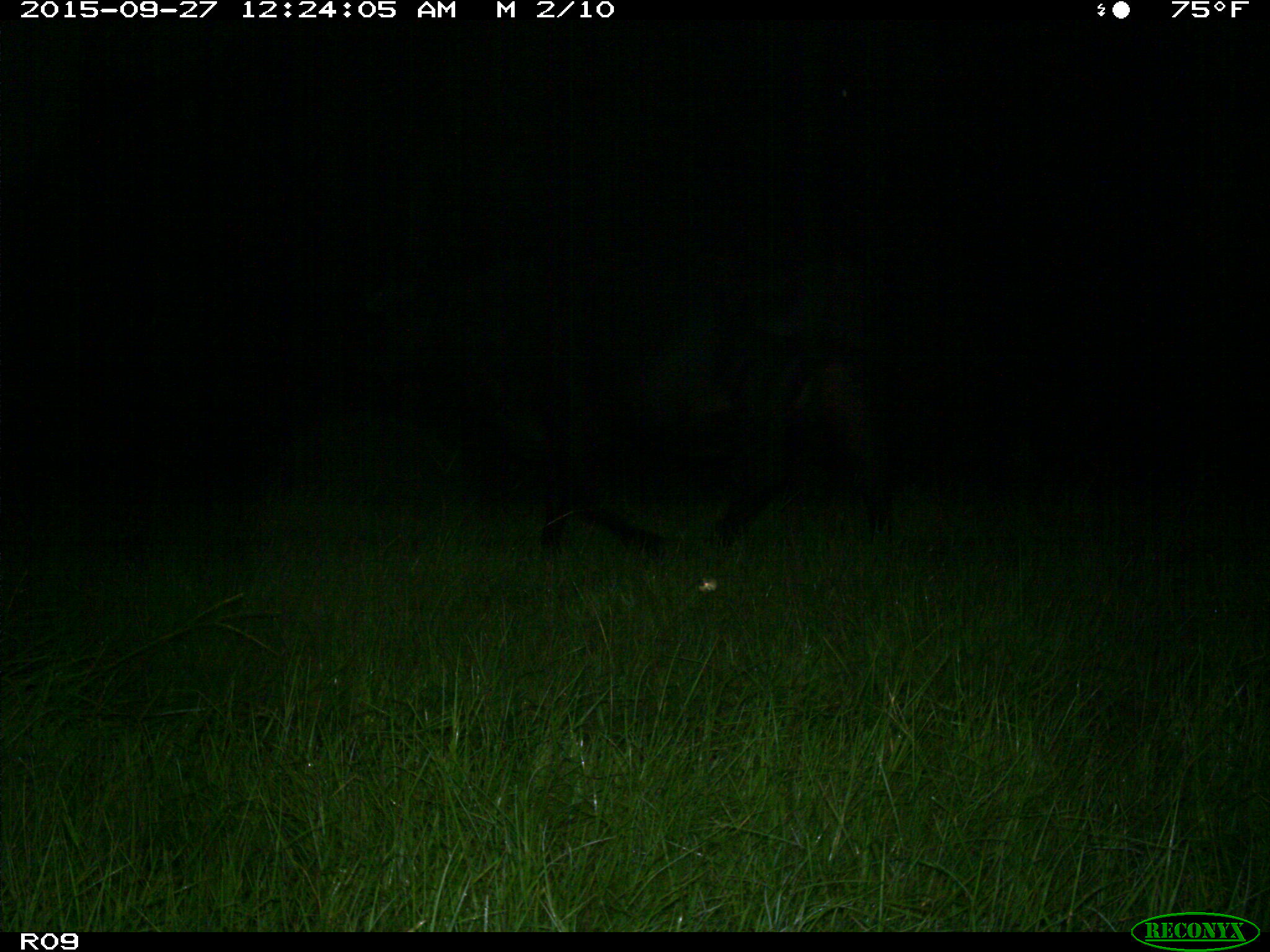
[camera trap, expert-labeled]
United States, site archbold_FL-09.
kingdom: Animalia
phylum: Chordata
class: Mammalia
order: Artiodactyla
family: Bovidae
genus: Bos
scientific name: Bos taurus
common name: domestic cow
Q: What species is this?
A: Bos taurus (domestic cow).